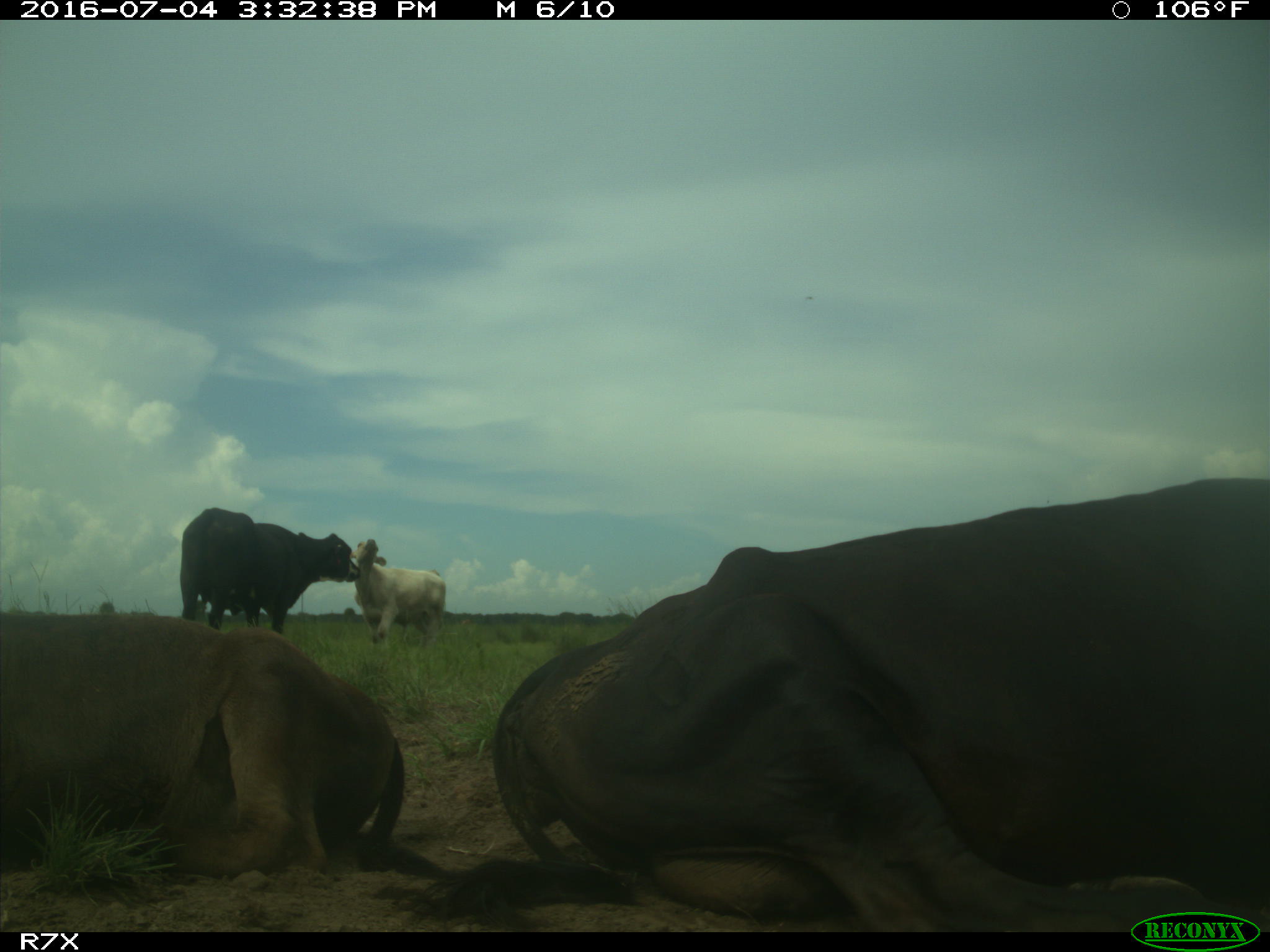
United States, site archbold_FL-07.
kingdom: Animalia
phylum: Chordata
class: Mammalia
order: Artiodactyla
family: Bovidae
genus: Bos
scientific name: Bos taurus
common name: domestic cow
Bos taurus (domestic cow).